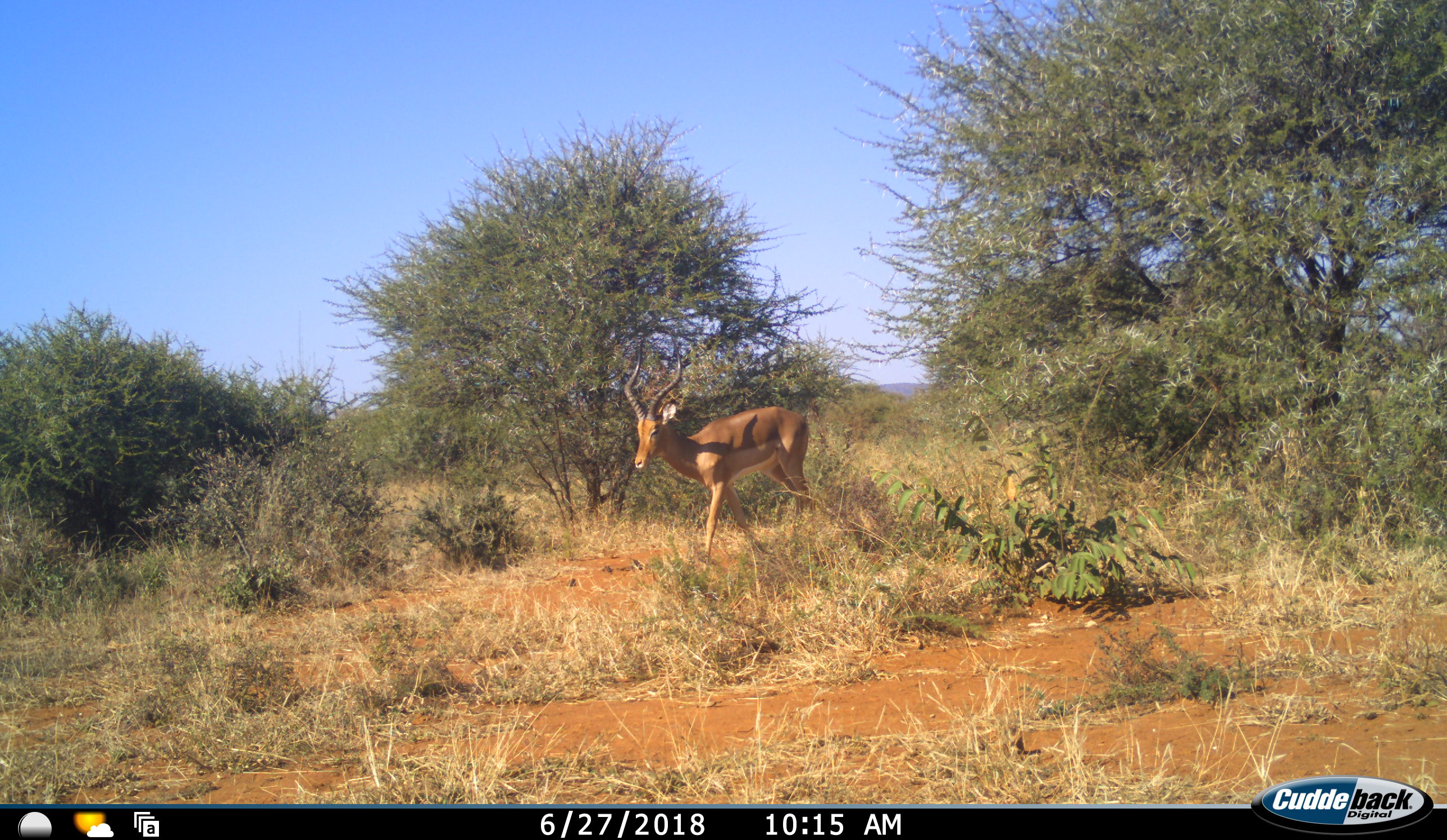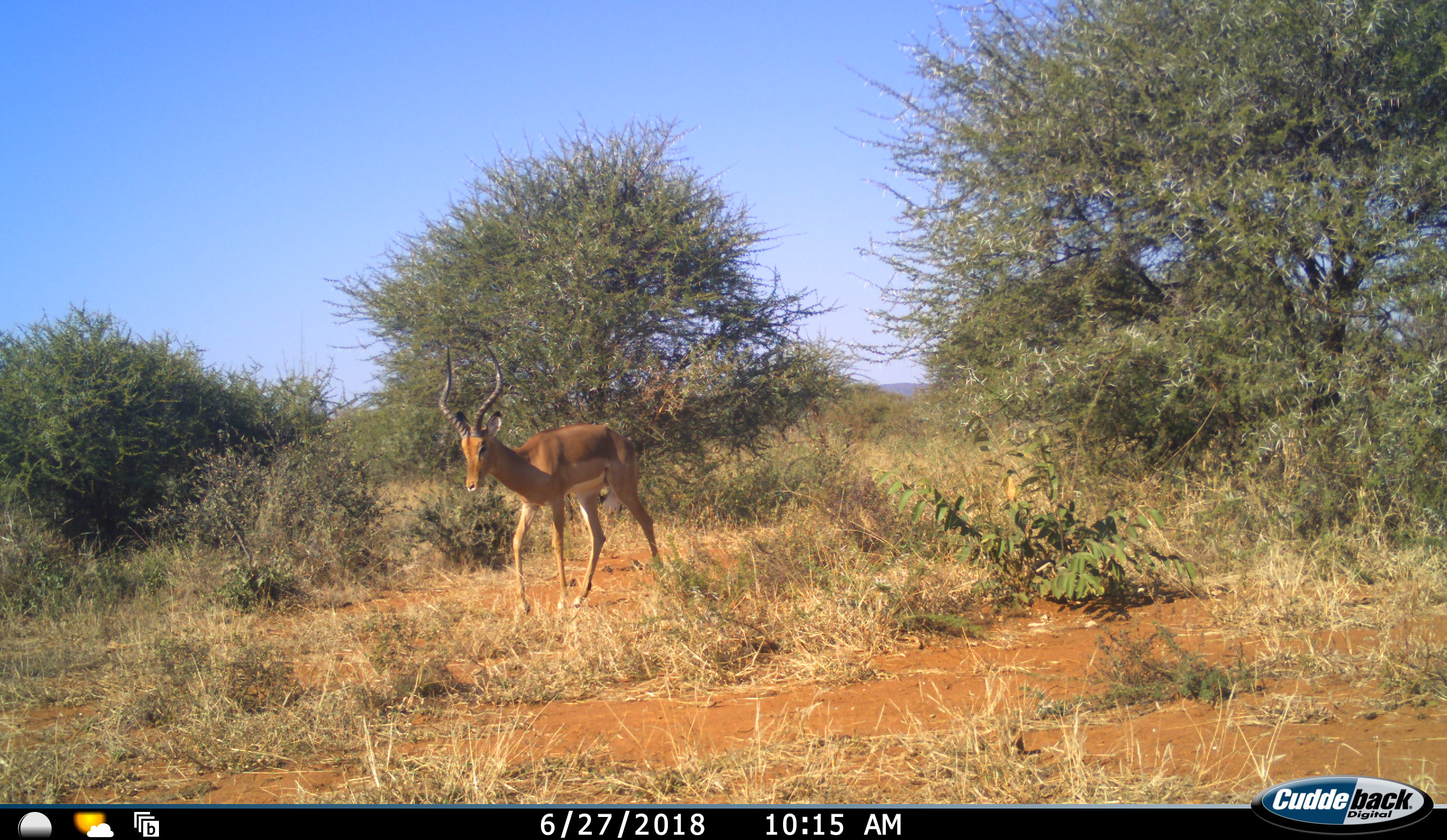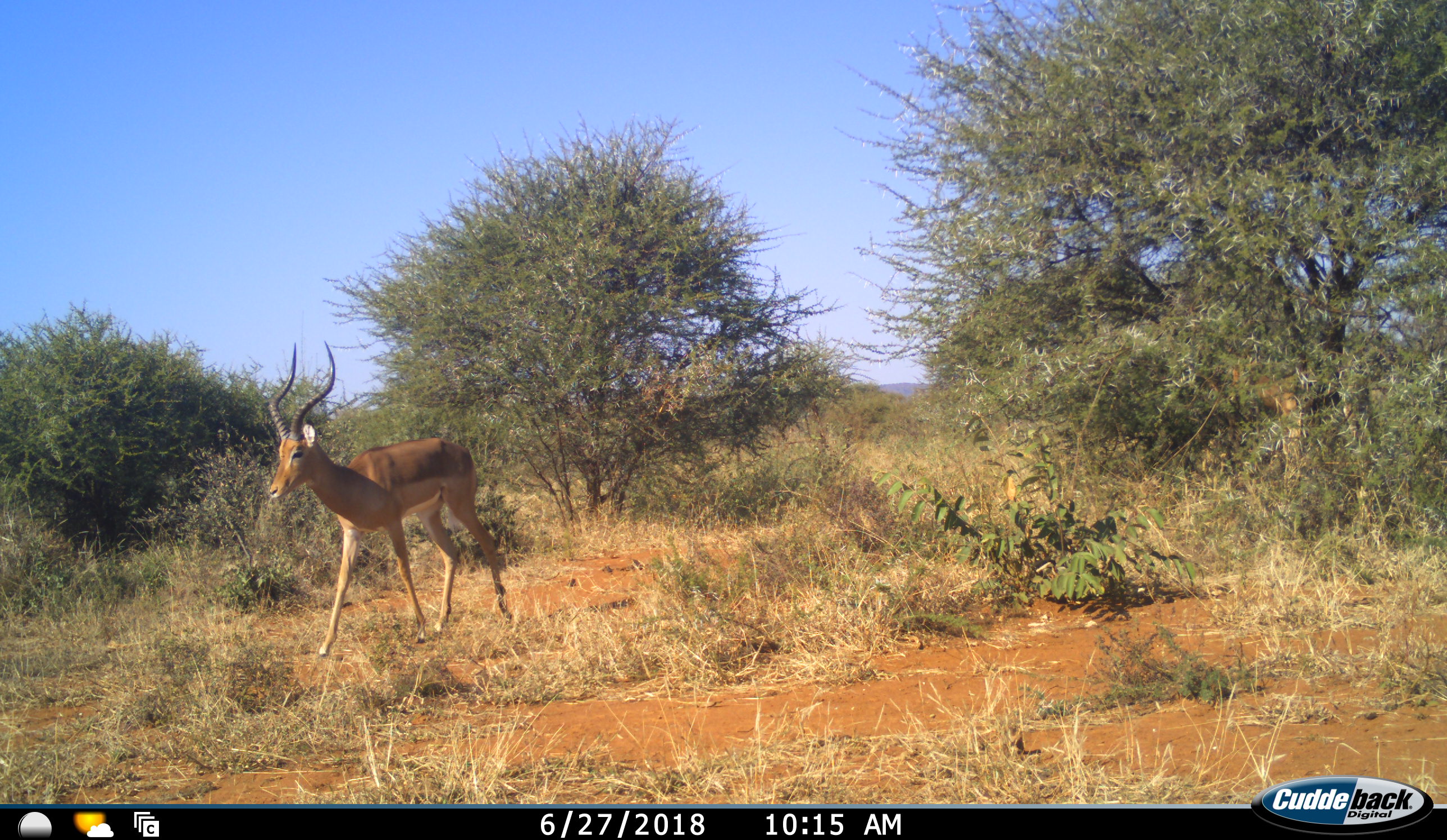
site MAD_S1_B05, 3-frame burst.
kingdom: Animalia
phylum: Chordata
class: Mammalia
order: Artiodactyla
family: Bovidae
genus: Aepyceros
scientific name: Aepyceros melampus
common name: impala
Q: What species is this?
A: Impala (Aepyceros melampus).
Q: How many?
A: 2.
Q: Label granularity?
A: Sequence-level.